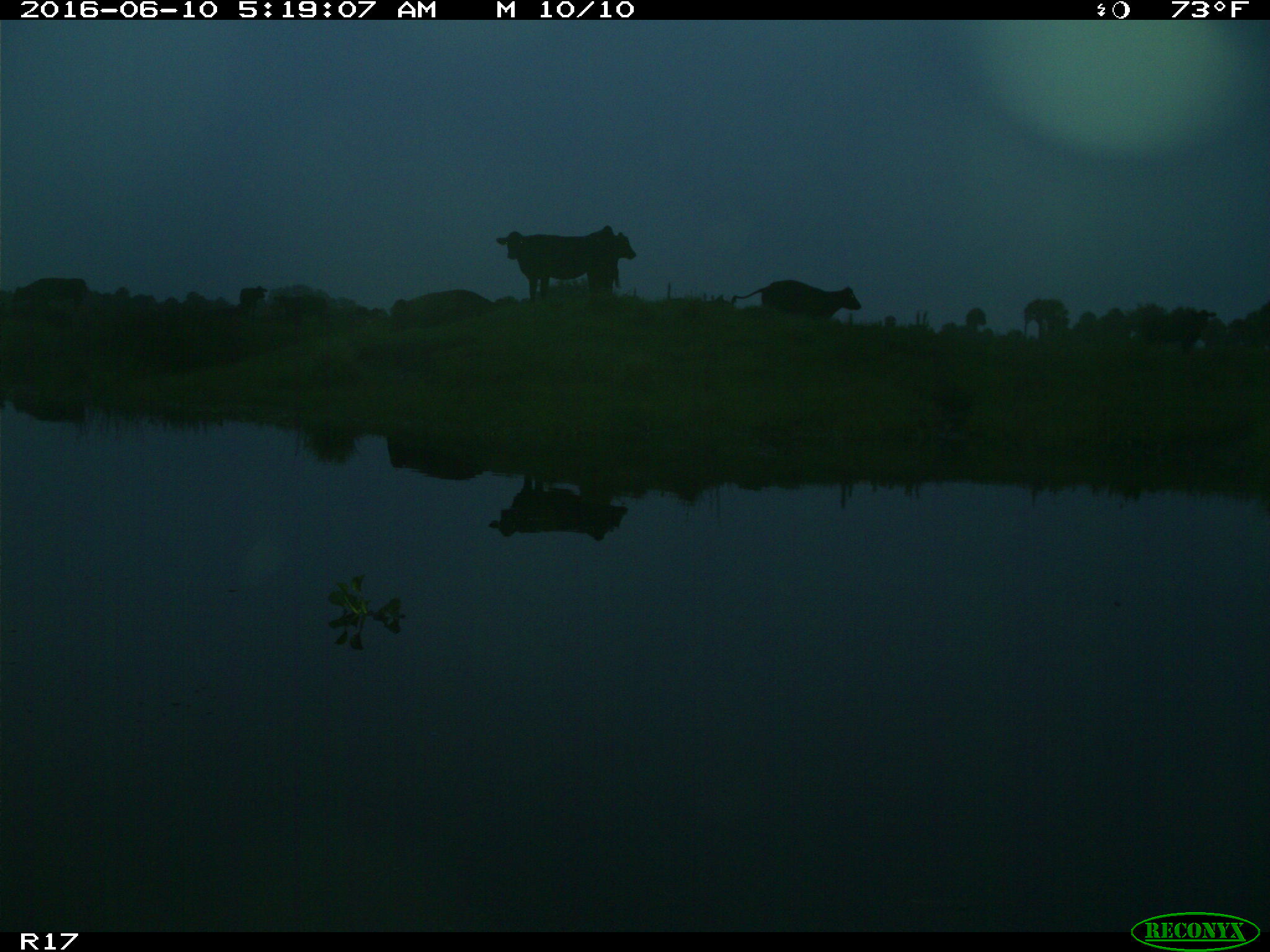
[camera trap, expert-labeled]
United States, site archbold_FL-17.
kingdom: Animalia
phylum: Chordata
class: Mammalia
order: Artiodactyla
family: Bovidae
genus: Bos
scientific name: Bos taurus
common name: domestic cow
Bos taurus (domestic cow).